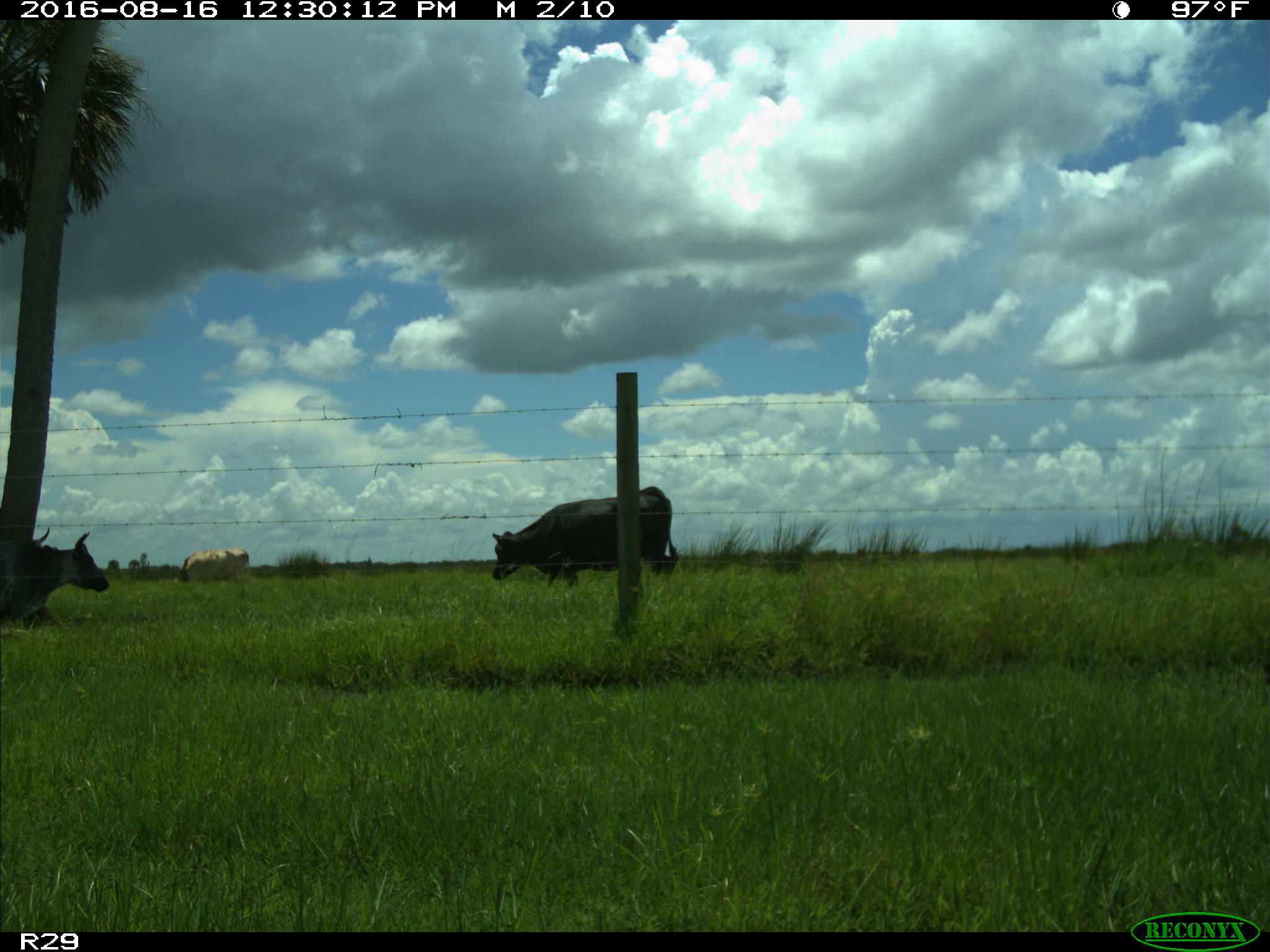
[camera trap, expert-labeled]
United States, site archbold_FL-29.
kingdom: Animalia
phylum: Chordata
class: Mammalia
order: Artiodactyla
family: Bovidae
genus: Bos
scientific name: Bos taurus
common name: domestic cow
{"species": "Bos taurus (domestic cow)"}